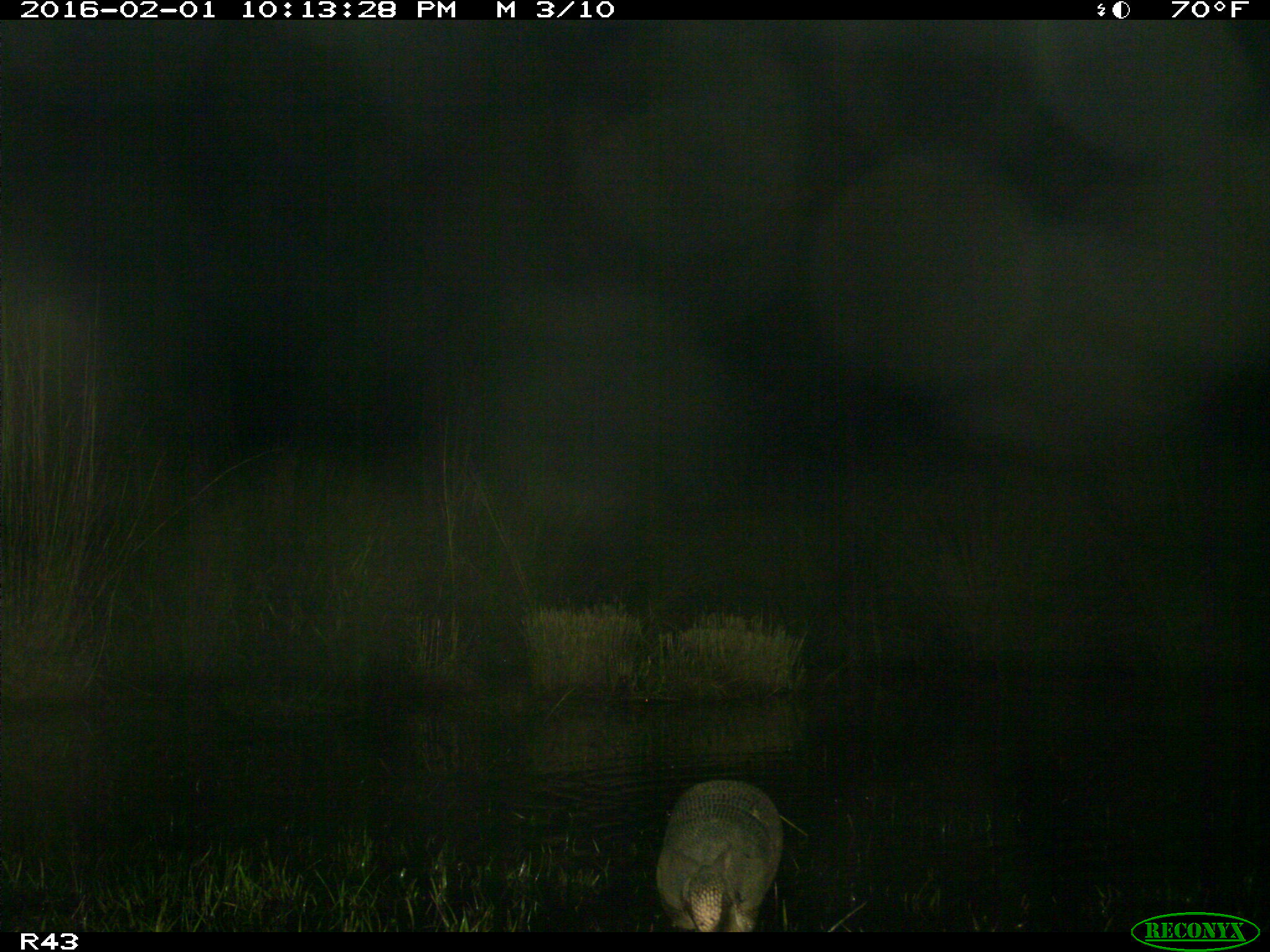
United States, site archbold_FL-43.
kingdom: Animalia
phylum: Chordata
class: Mammalia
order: Cingulata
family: Dasypodidae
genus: Dasypus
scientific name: Dasypus novemcinctus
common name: nine-banded armadillo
Dasypus novemcinctus (nine-banded armadillo).